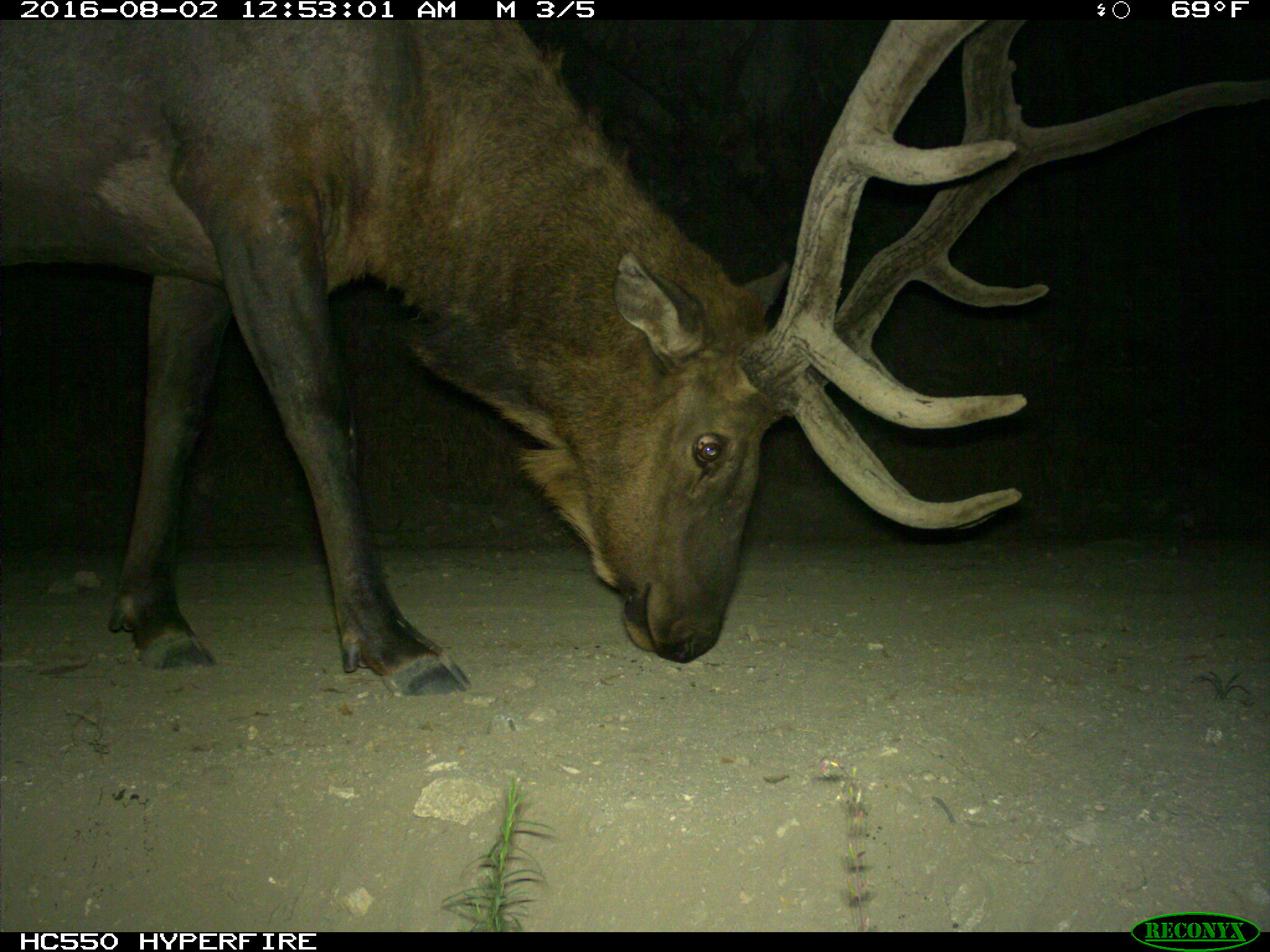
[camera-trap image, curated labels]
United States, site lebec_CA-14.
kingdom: Animalia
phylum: Chordata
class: Mammalia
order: Artiodactyla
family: Cervidae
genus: Cervus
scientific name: Cervus canadensis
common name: elk